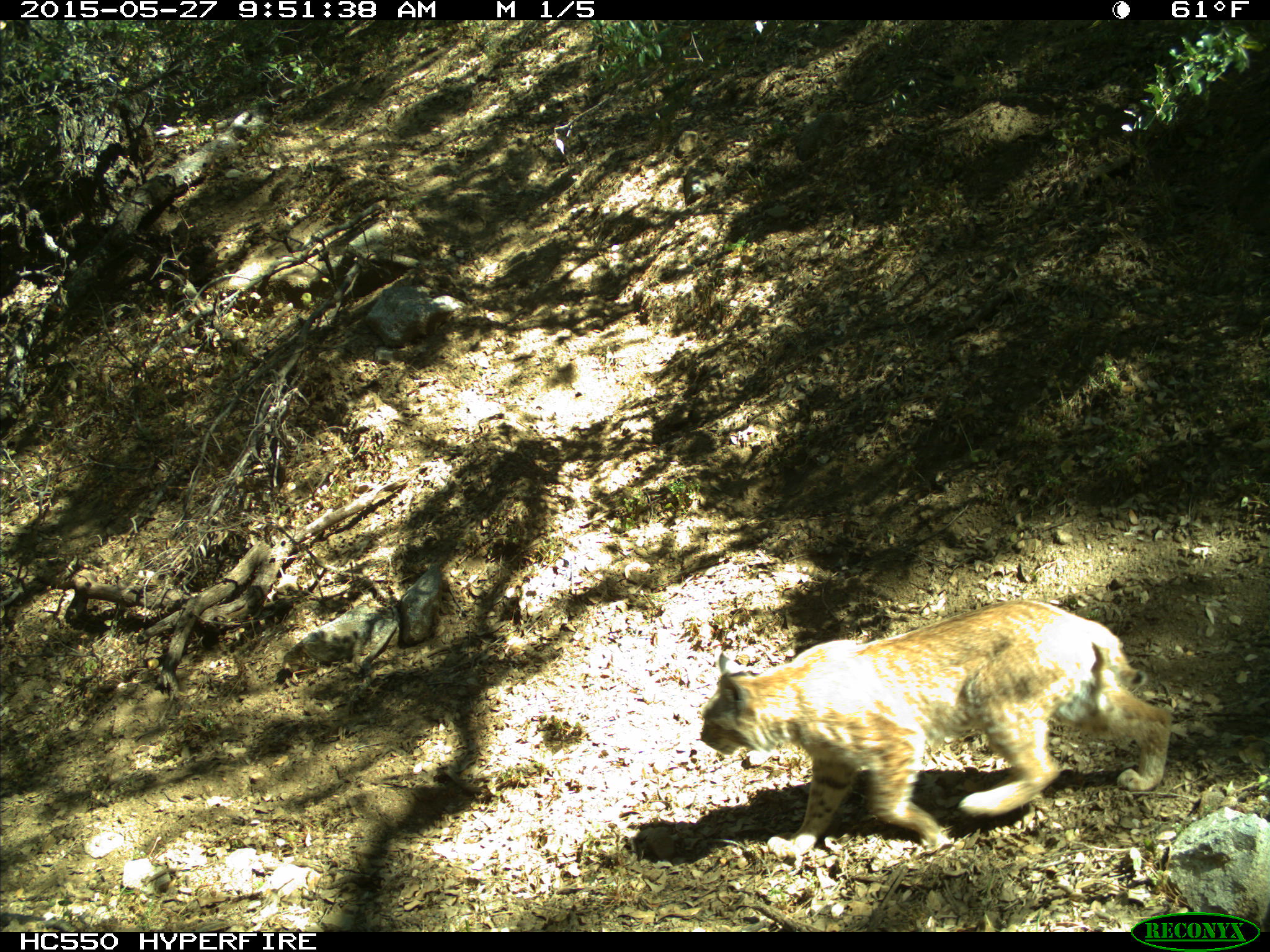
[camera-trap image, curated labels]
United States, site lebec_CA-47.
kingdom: Animalia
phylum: Chordata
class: Mammalia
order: Carnivora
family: Felidae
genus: Lynx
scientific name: Lynx rufus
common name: bobcat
Lynx rufus (bobcat).